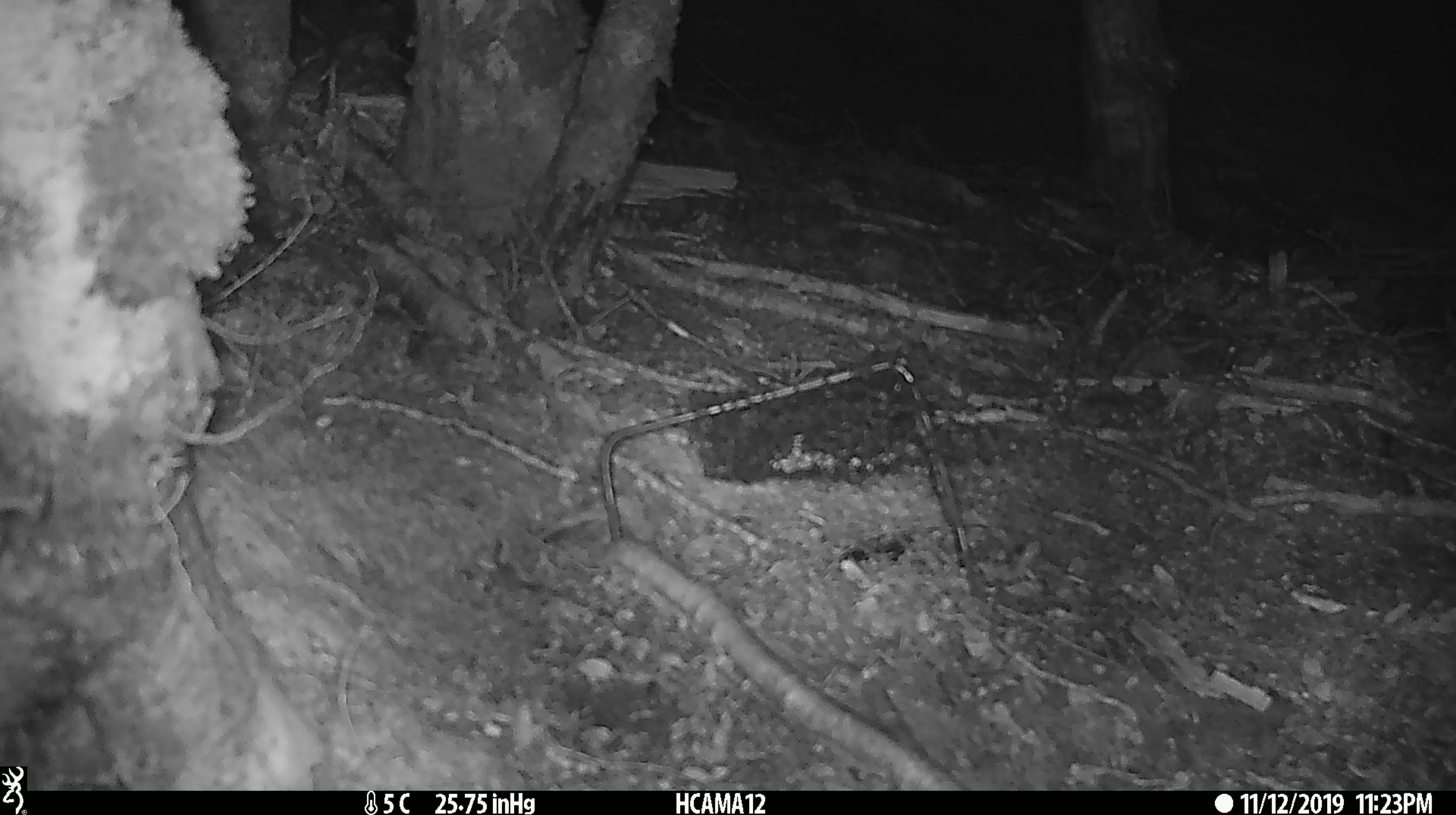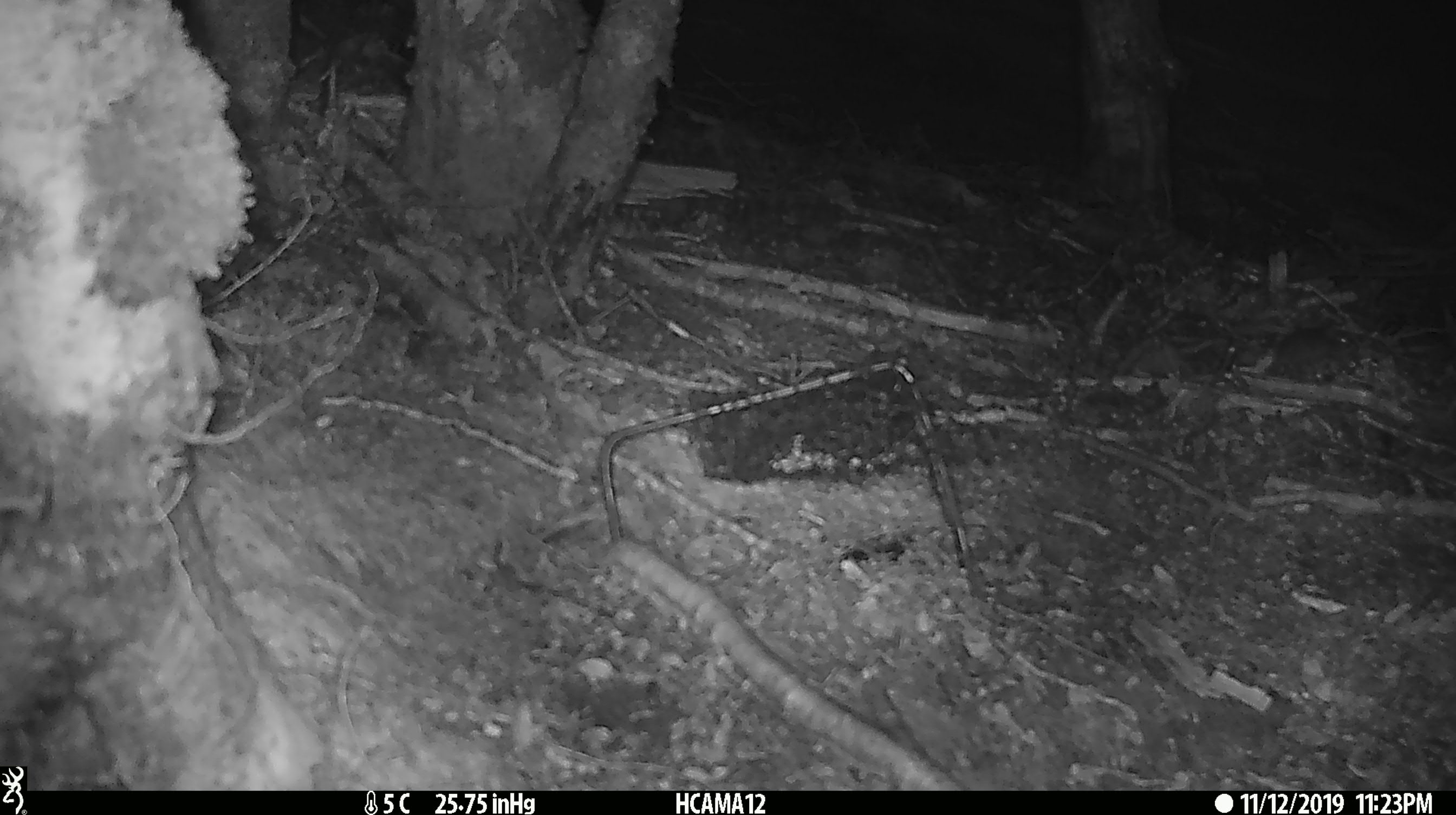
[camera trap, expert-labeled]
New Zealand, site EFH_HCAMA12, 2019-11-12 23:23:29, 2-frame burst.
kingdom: Animalia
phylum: Chordata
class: Mammalia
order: Rodentia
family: Muridae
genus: Mus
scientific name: Mus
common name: mouse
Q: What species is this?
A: Mouse (Mus).